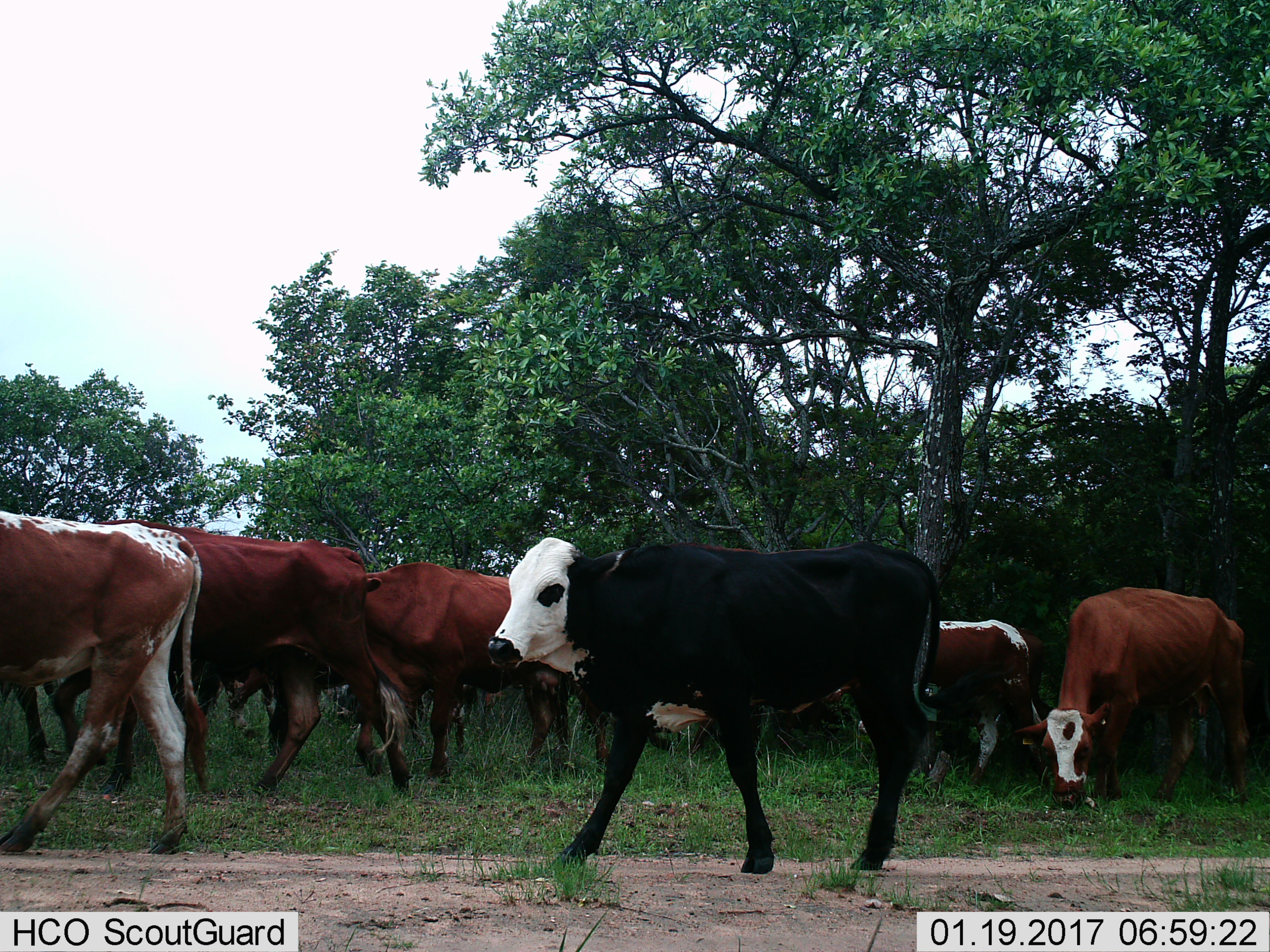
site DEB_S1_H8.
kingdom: Animalia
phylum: Chordata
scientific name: Vertebrata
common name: domestic animal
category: domesticanimal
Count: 10.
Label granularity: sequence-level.